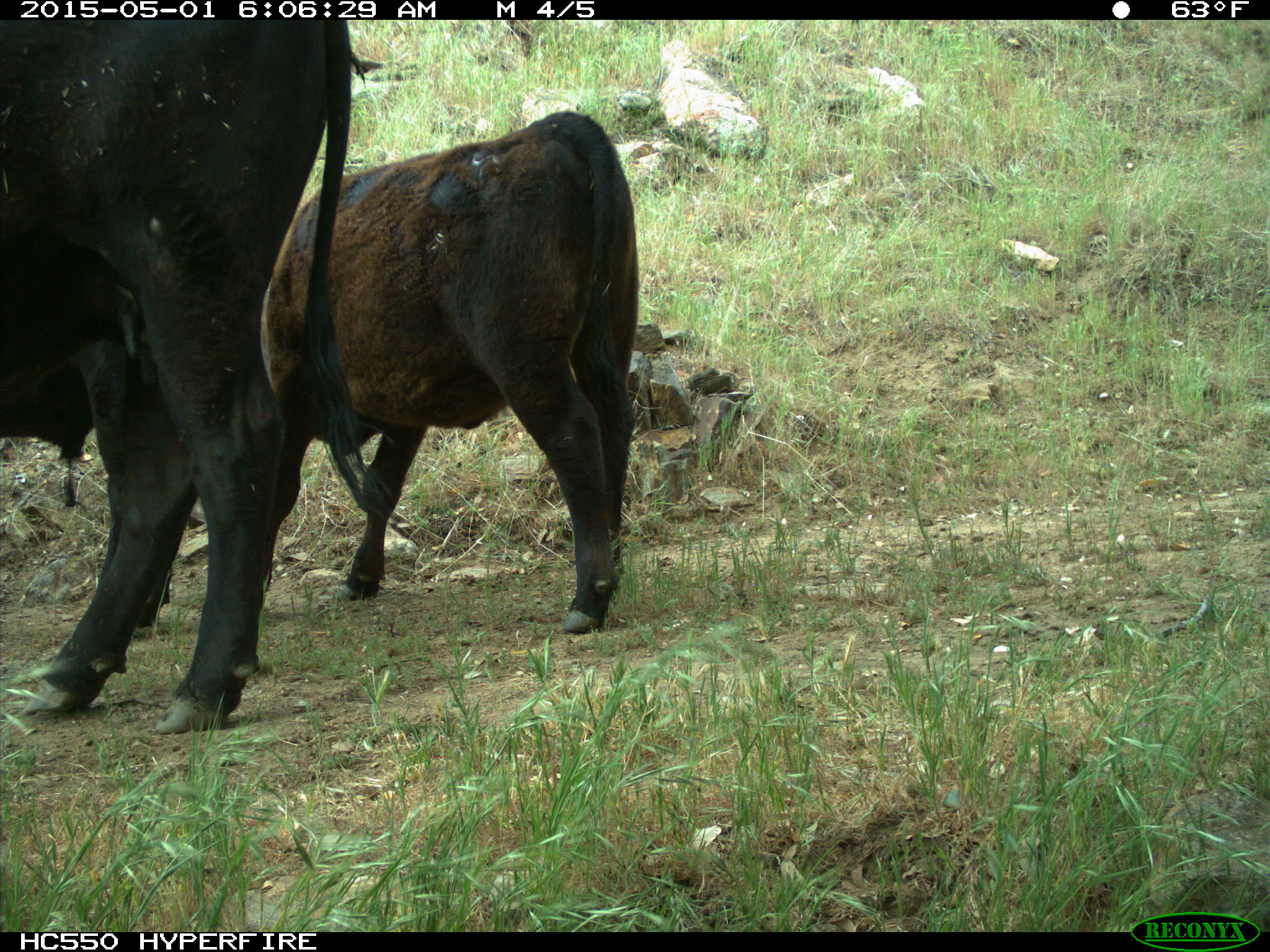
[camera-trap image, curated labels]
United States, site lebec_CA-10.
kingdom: Animalia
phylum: Chordata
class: Mammalia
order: Artiodactyla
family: Bovidae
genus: Bos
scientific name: Bos taurus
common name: domestic cow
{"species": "Bos taurus (domestic cow)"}